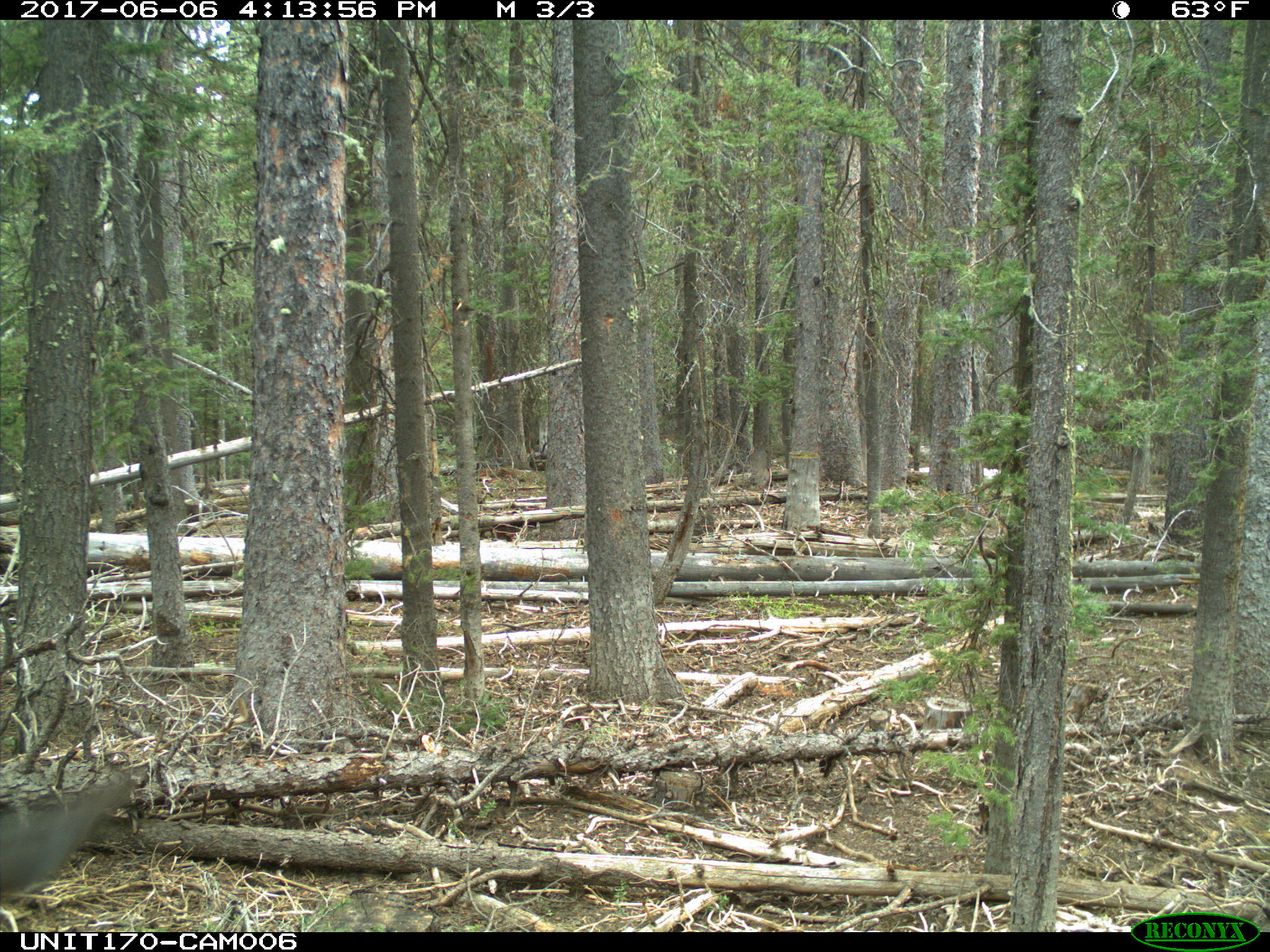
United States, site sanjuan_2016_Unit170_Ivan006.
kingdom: Animalia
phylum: Chordata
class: Mammalia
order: Artiodactyla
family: Cervidae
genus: Cervus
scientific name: Cervus elaphus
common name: red deer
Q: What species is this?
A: Cervus elaphus (red deer).